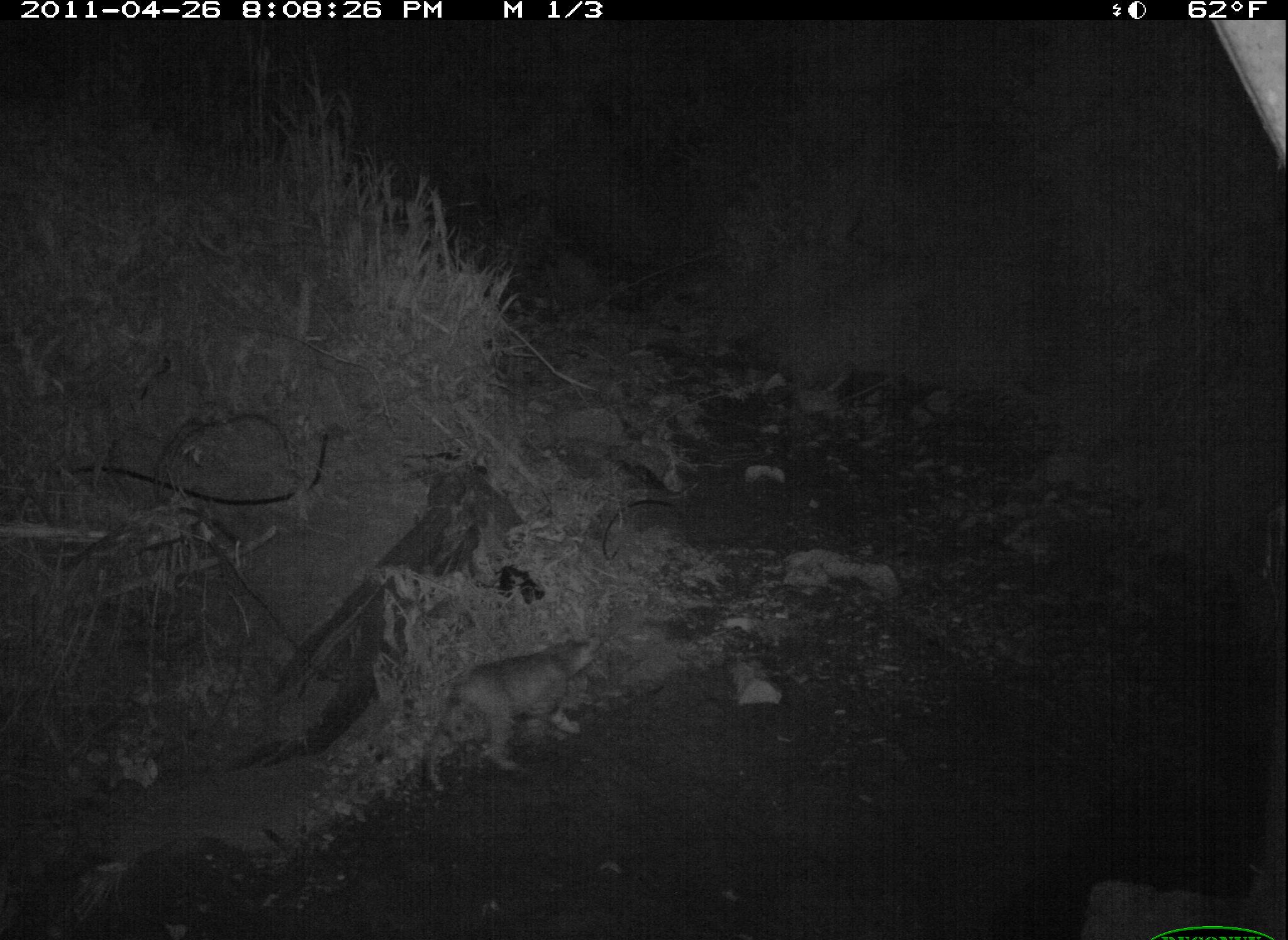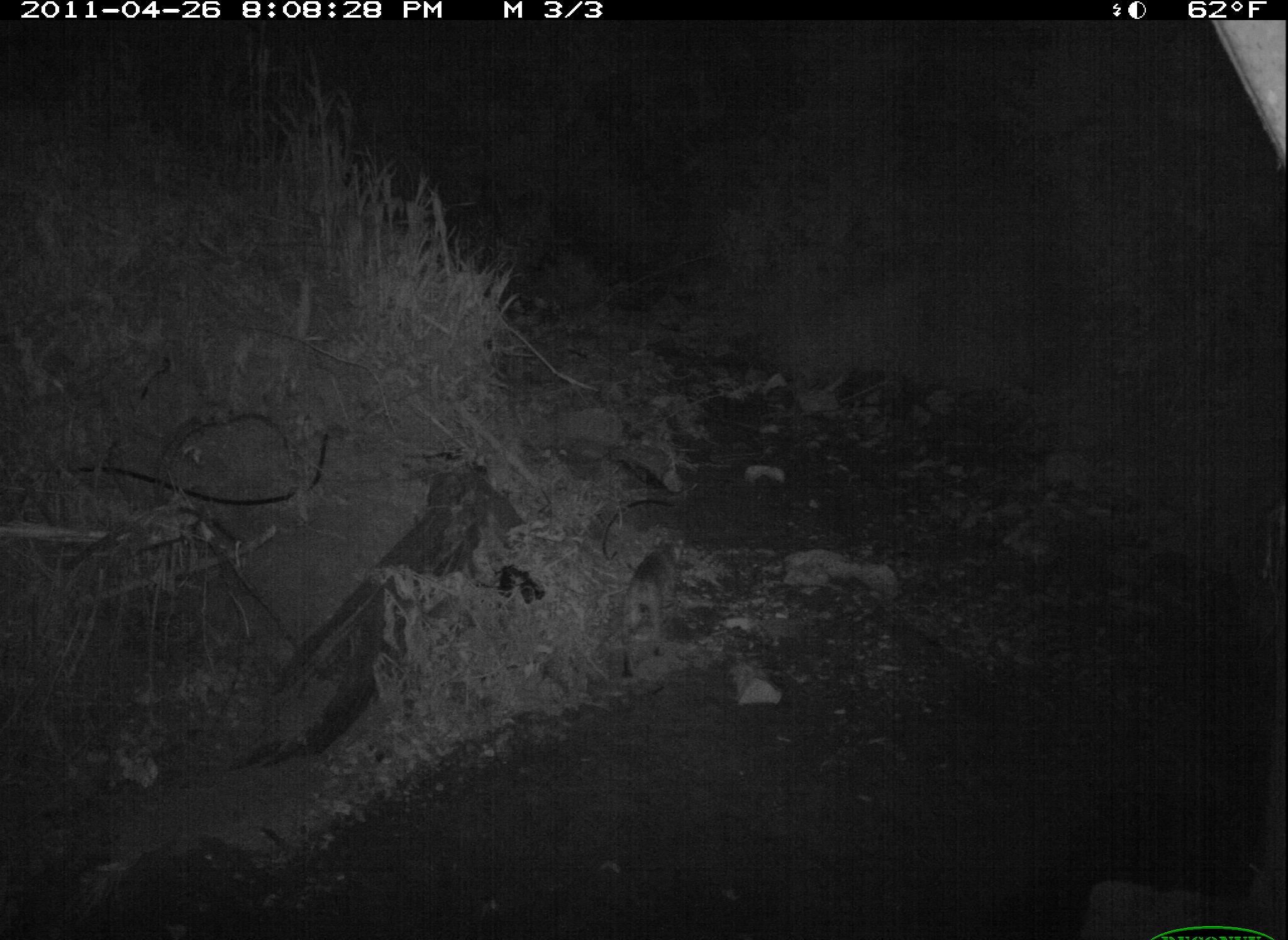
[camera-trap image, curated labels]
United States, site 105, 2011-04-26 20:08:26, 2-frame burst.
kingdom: Animalia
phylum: Chordata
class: Mammalia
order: Carnivora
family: Felidae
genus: Lynx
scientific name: Lynx rufus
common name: bobcat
Bobcat (Lynx rufus).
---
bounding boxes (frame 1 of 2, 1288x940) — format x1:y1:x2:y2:
bobcat: 430:631:620:783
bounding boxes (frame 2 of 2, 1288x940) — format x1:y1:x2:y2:
bobcat: 602:525:723:665